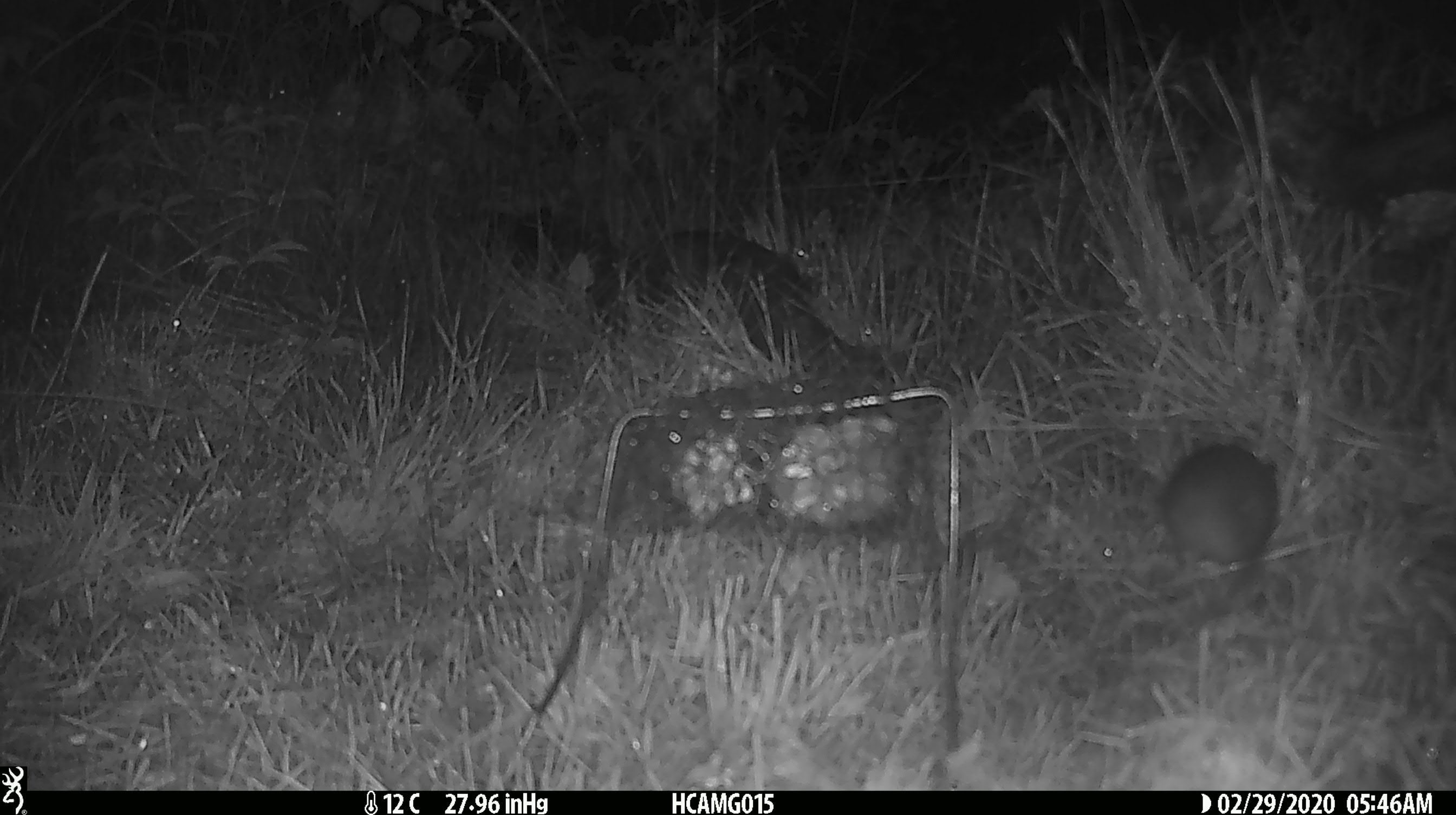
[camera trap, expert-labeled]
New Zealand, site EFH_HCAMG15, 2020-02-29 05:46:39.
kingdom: Animalia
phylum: Chordata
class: Mammalia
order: Rodentia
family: Muridae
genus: Rattus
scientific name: Rattus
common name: rat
Rat (Rattus).